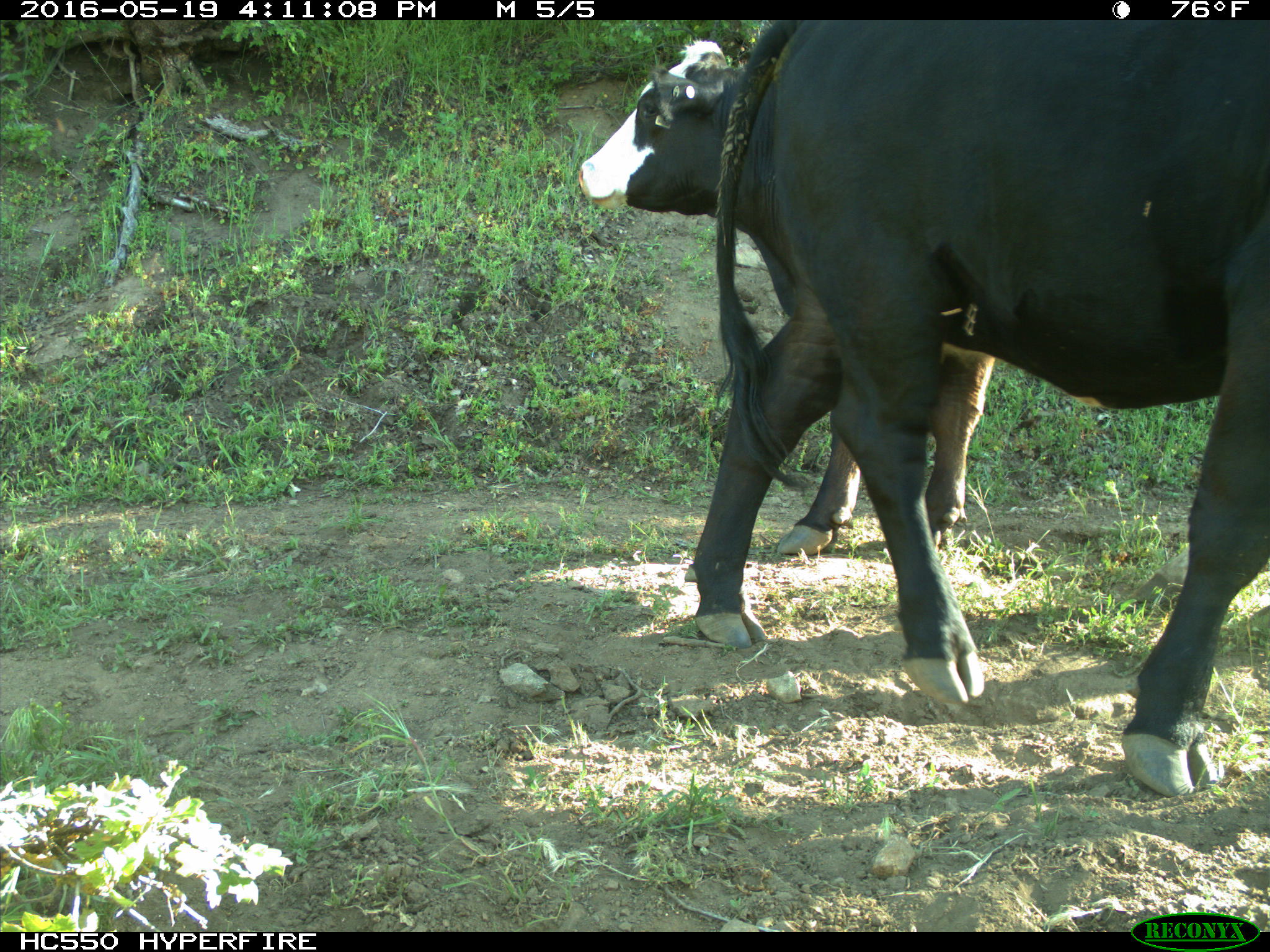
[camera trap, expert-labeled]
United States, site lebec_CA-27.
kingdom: Animalia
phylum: Chordata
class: Mammalia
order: Artiodactyla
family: Bovidae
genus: Bos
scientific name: Bos taurus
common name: domestic cow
Bos taurus (domestic cow).